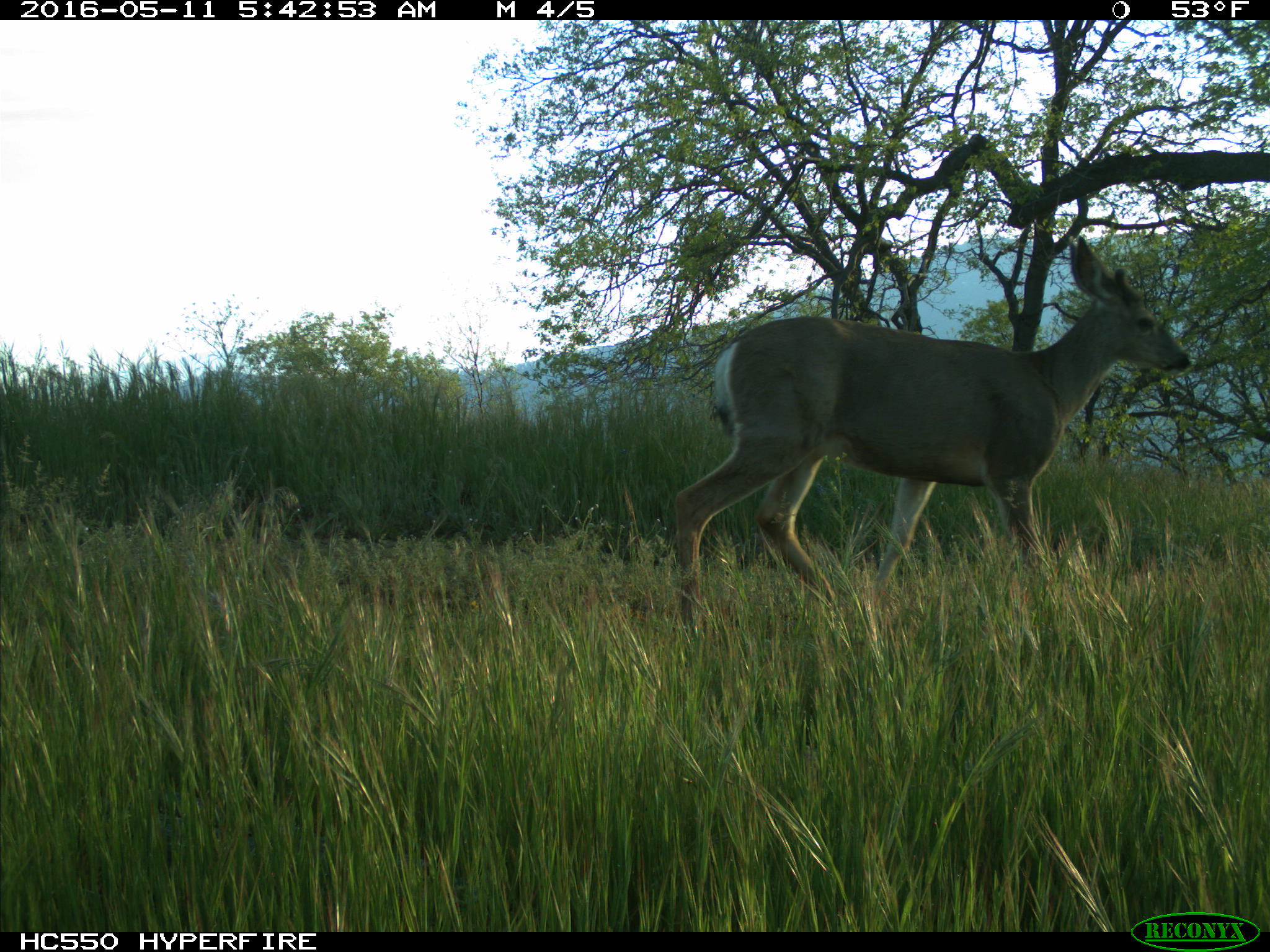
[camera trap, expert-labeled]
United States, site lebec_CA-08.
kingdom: Animalia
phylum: Chordata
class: Mammalia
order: Artiodactyla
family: Cervidae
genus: Odocoileus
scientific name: Odocoileus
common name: deer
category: unidentified deer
Unidentified deer (deer) (Odocoileus).